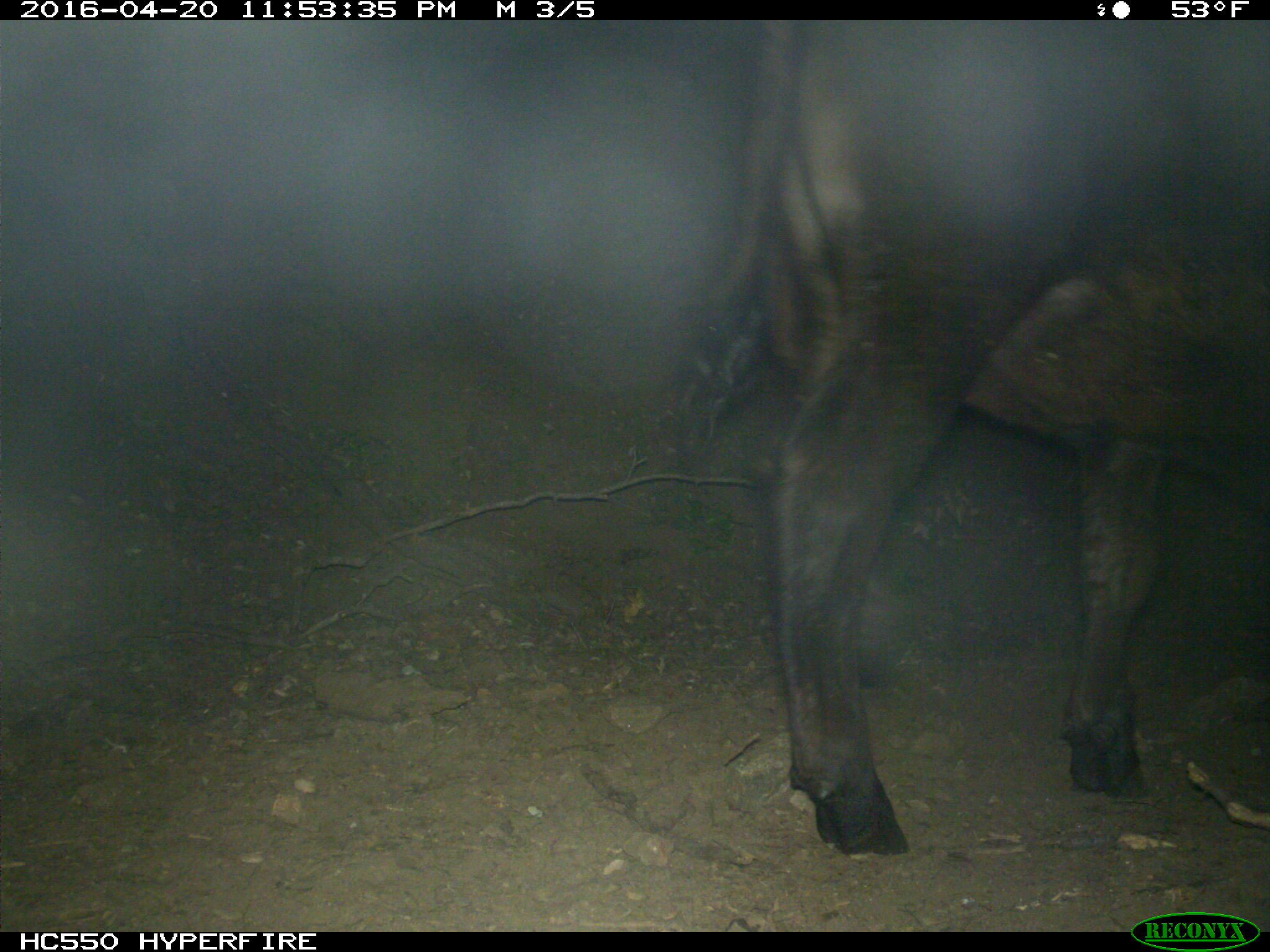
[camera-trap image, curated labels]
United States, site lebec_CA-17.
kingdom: Animalia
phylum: Chordata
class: Mammalia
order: Artiodactyla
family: Bovidae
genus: Bos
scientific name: Bos taurus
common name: domestic cow